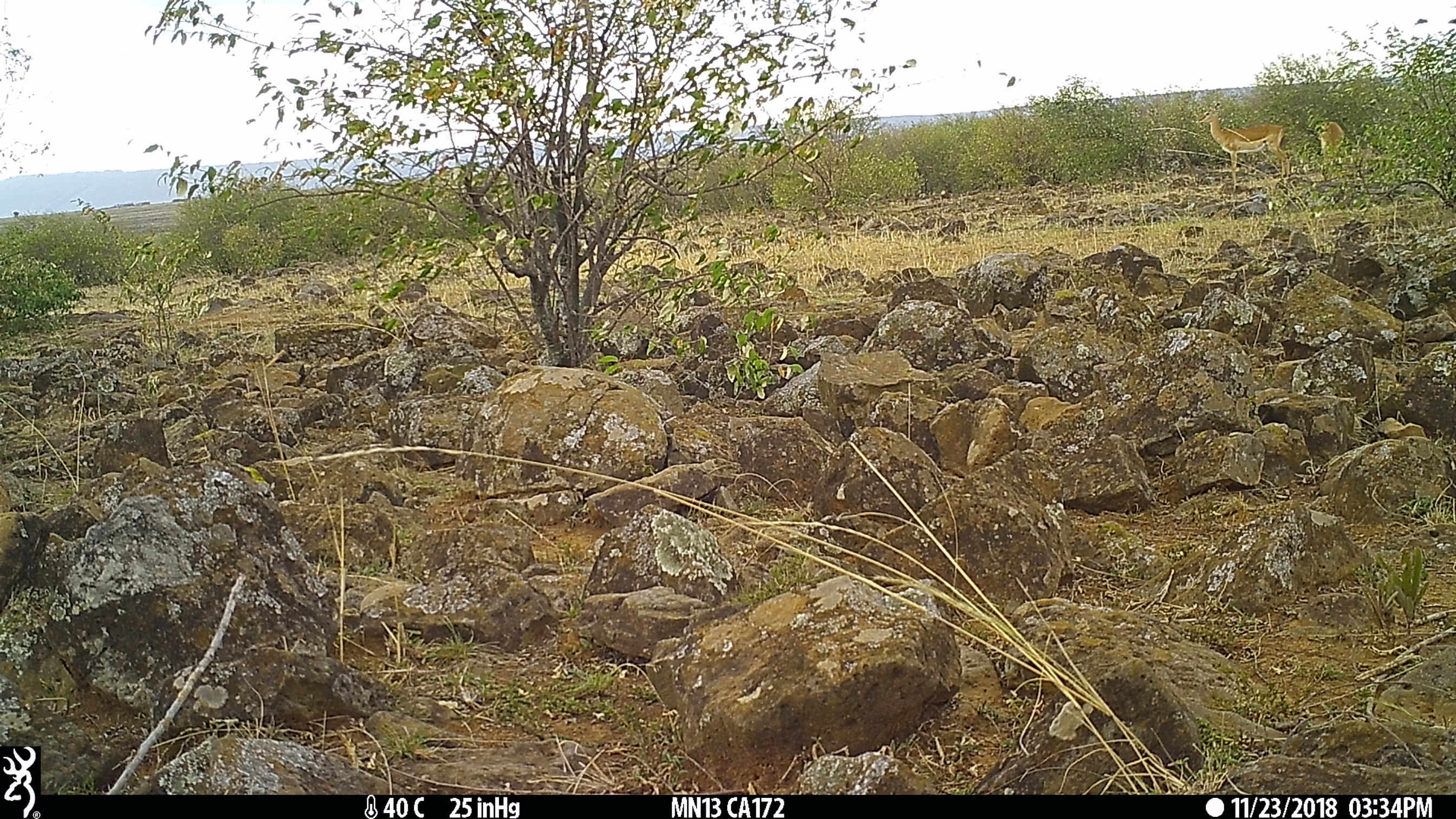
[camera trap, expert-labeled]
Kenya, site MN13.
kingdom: Animalia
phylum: Chordata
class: Mammalia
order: Artiodactyla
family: Bovidae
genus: Aepyceros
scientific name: Aepyceros melampus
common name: impala